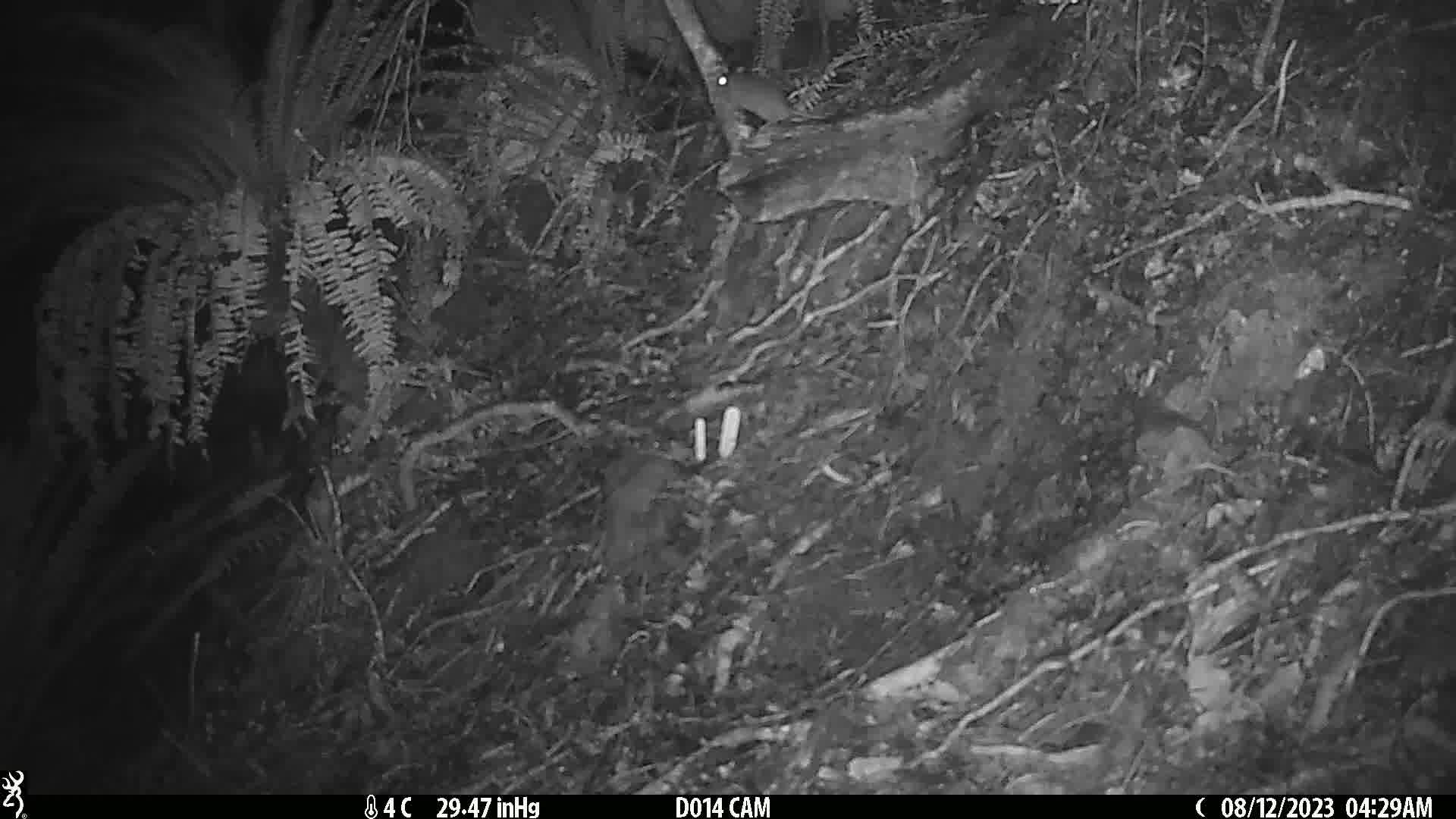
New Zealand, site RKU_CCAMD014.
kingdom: Animalia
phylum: Chordata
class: Mammalia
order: Rodentia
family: Muridae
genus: Rattus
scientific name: Rattus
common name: rat